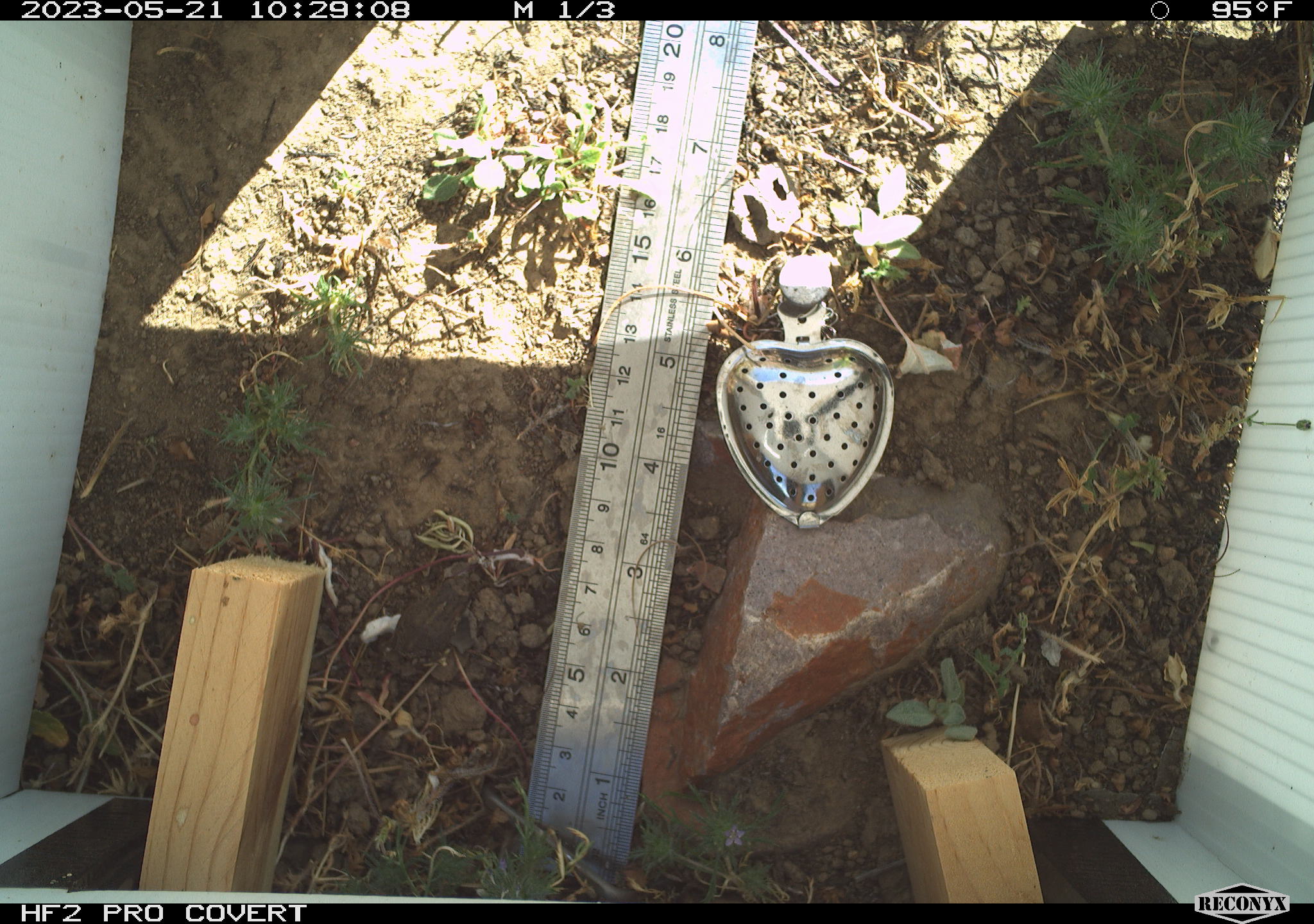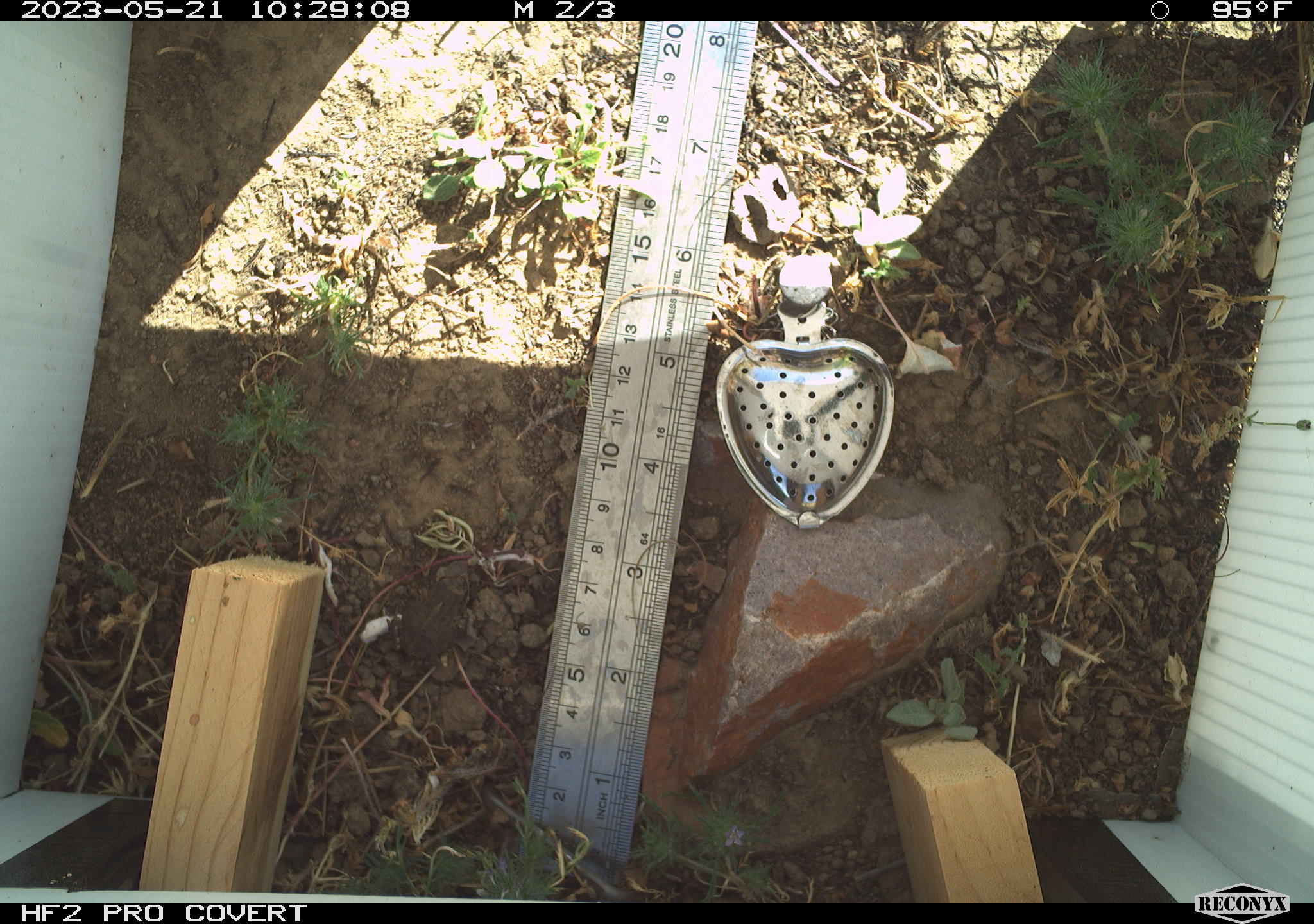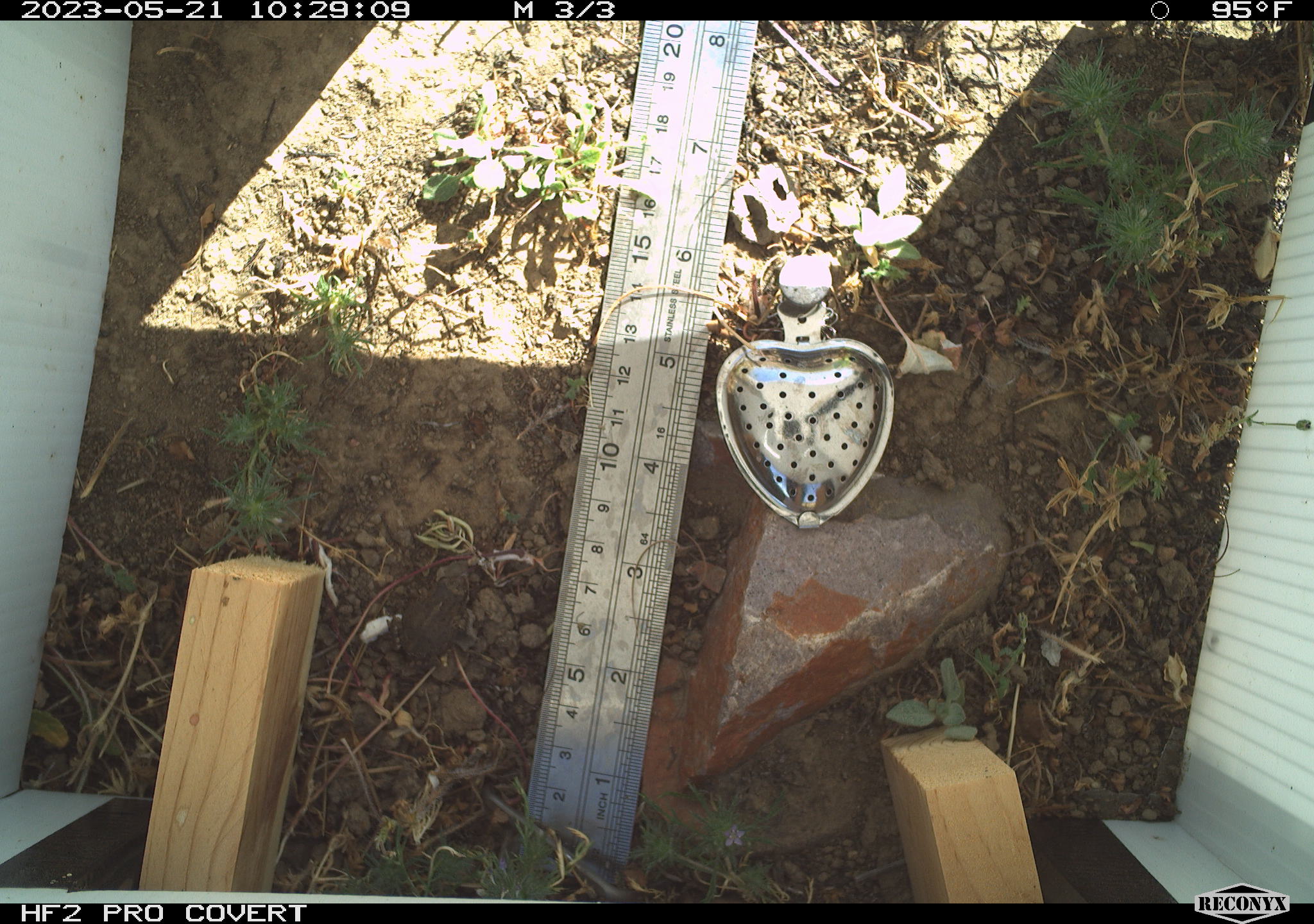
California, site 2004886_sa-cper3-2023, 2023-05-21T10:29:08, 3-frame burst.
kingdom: Animalia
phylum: Chordata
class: Amphibia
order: Anura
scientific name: Anura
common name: frogs